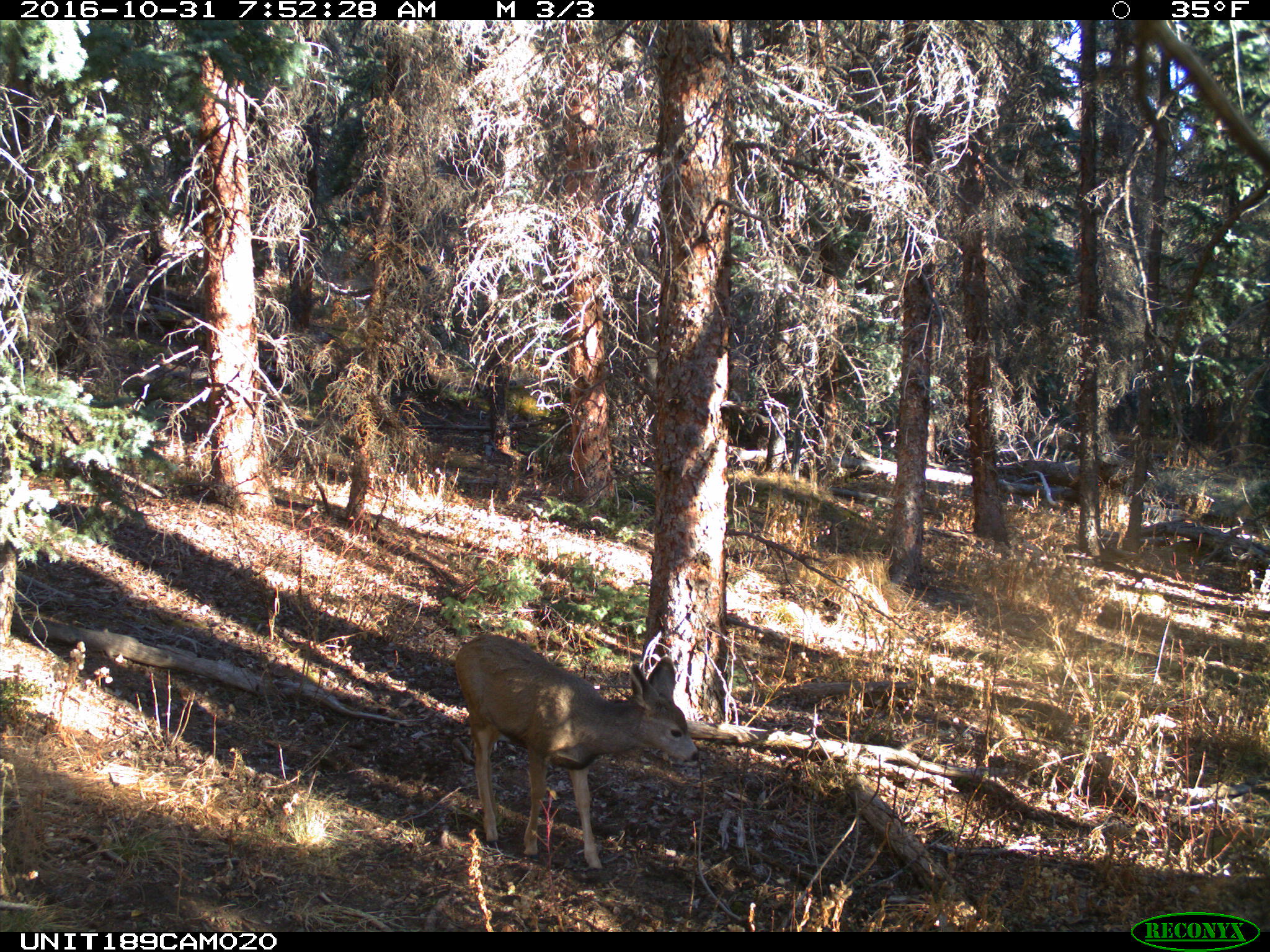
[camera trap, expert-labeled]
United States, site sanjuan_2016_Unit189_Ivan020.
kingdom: Animalia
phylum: Chordata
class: Mammalia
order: Artiodactyla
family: Cervidae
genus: Odocoileus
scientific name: Odocoileus hemionus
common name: mule deer